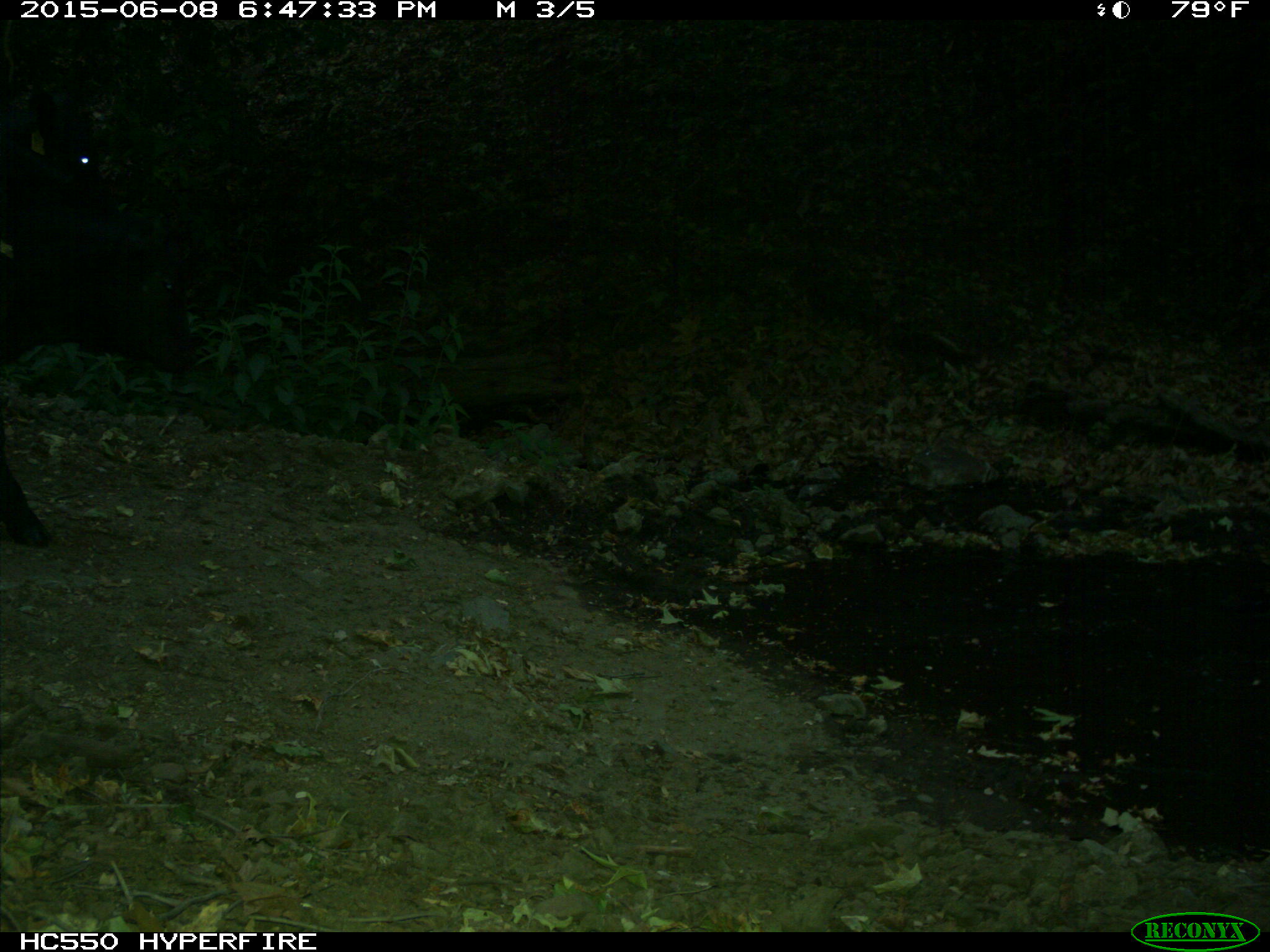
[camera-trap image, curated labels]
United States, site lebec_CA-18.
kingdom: Animalia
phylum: Chordata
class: Mammalia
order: Artiodactyla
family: Bovidae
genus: Bos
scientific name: Bos taurus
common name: domestic cow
Bos taurus (domestic cow).